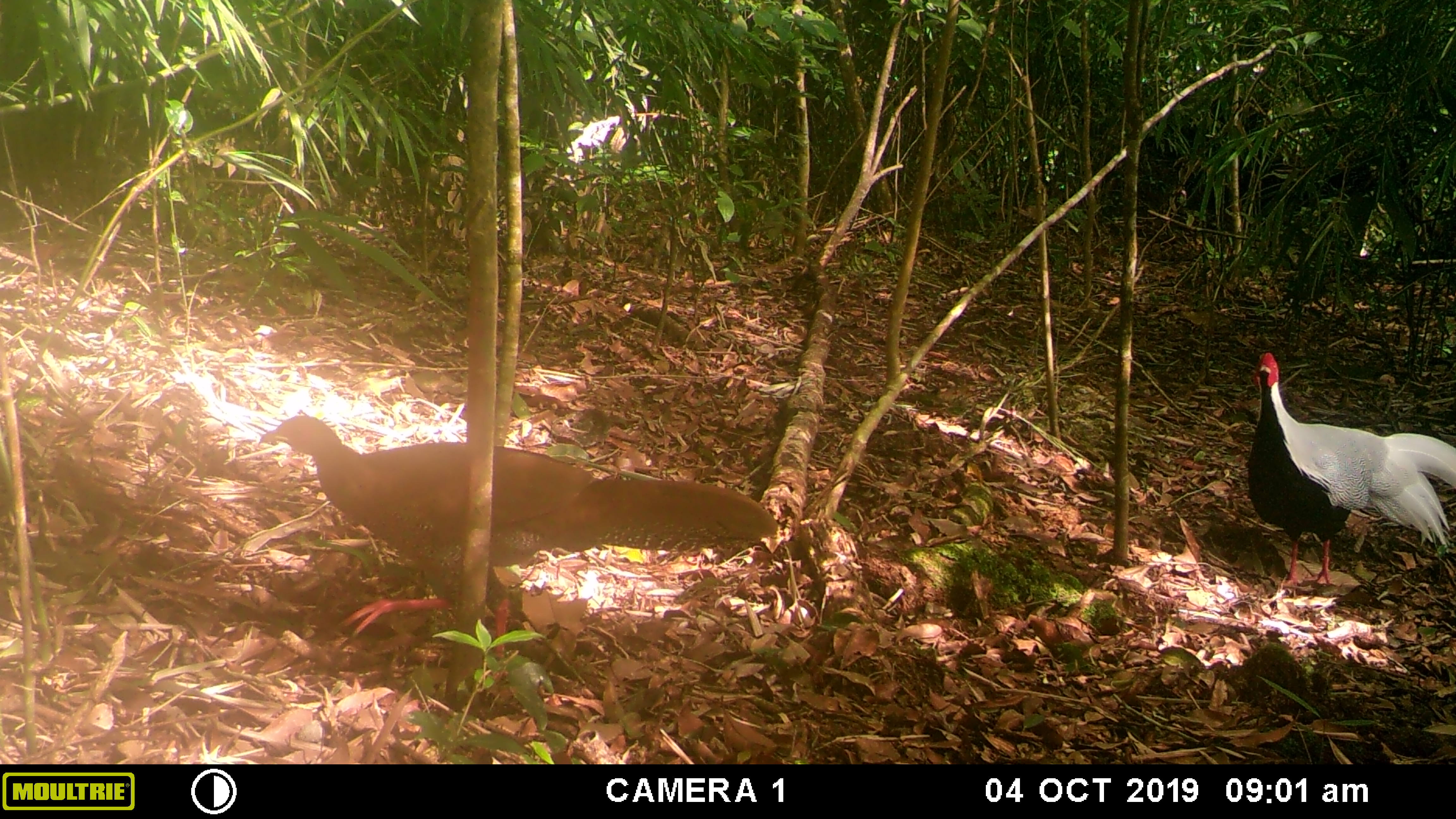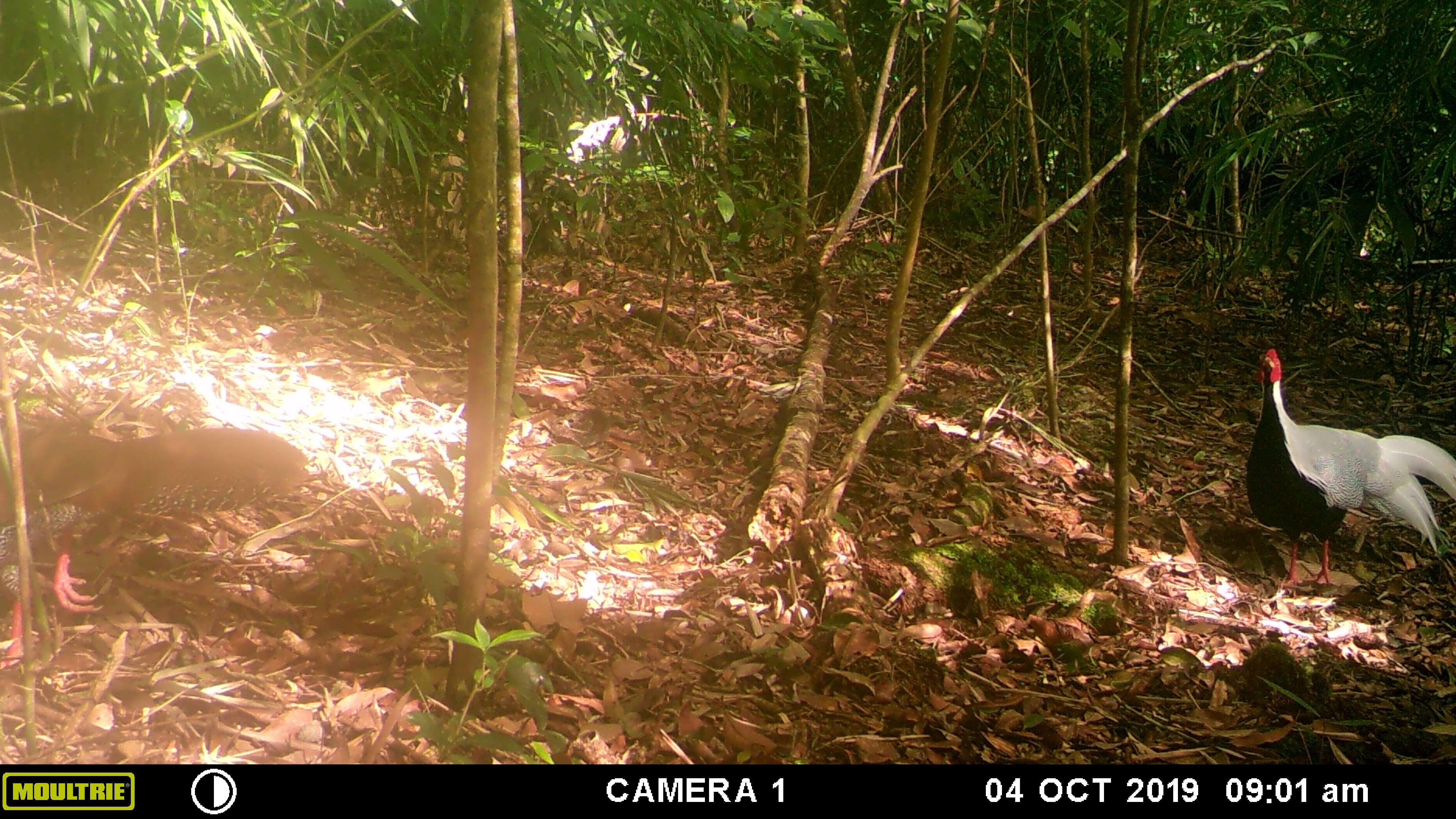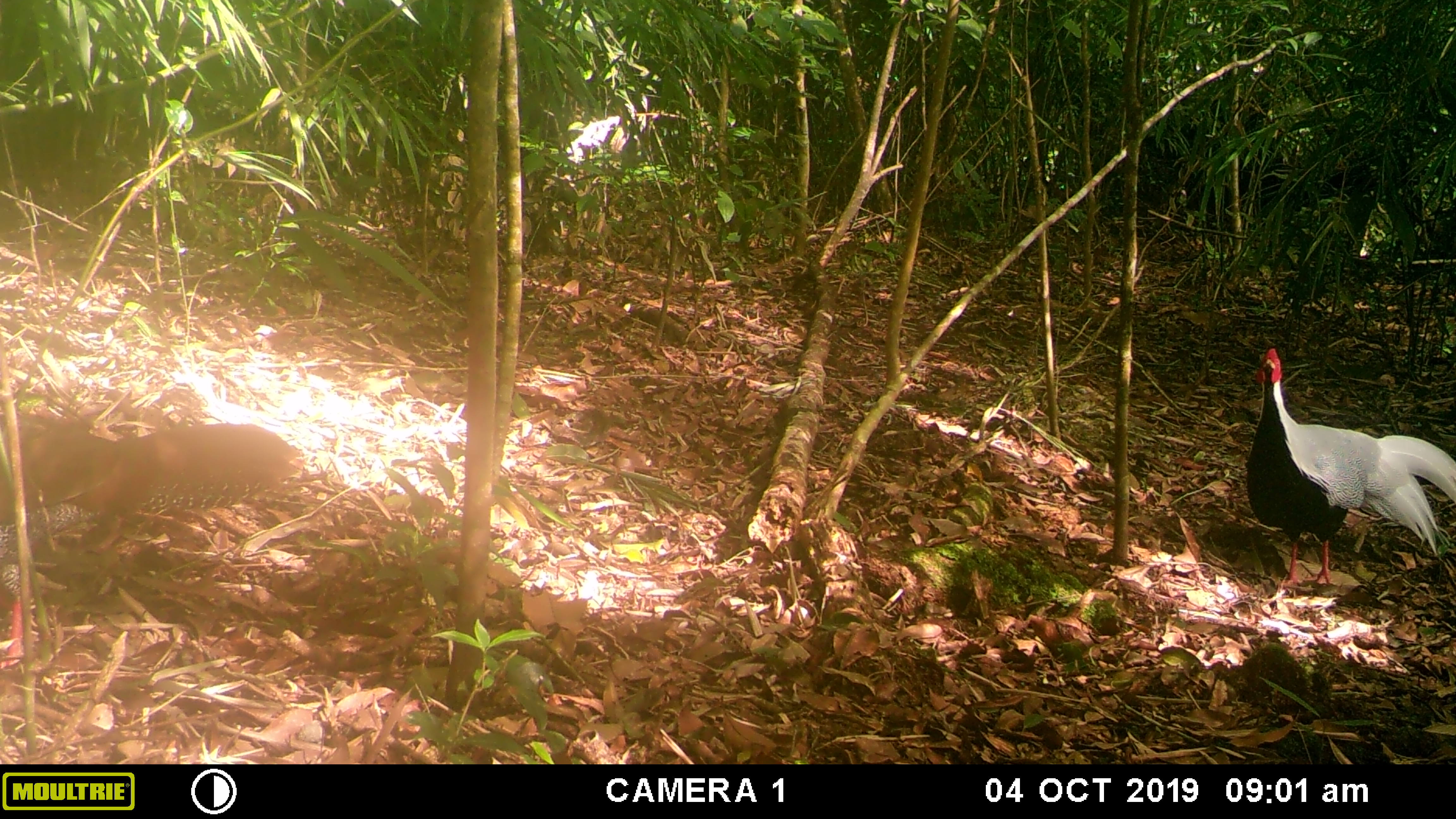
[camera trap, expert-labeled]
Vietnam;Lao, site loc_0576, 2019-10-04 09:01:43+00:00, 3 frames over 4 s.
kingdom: Animalia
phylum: Chordata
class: Aves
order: Galliformes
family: Phasianidae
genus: Lophura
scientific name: Lophura nycthemera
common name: silver pheasant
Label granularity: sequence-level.